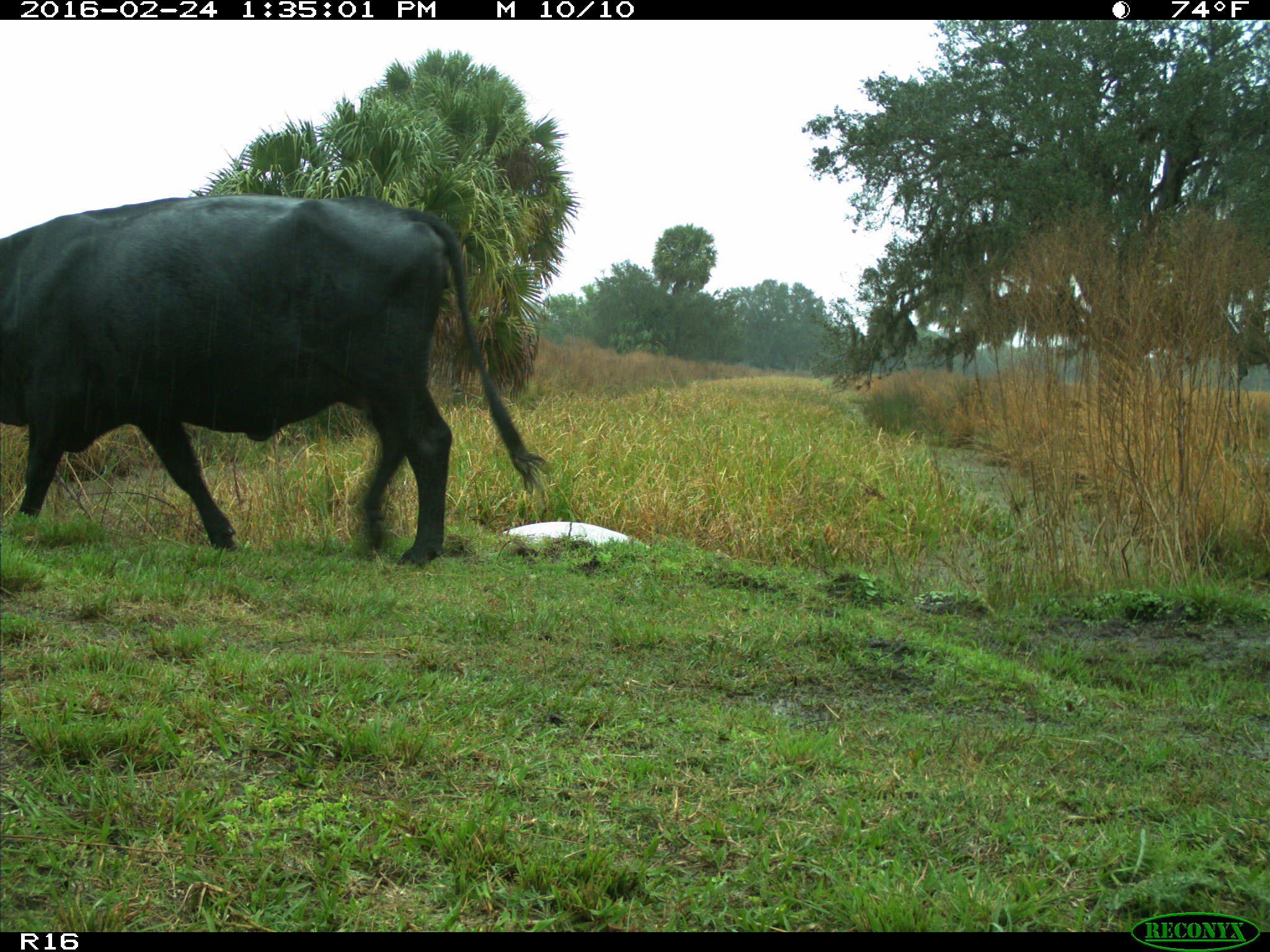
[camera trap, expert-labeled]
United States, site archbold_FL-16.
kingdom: Animalia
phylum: Chordata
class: Mammalia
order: Artiodactyla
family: Bovidae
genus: Bos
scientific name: Bos taurus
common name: domestic cow